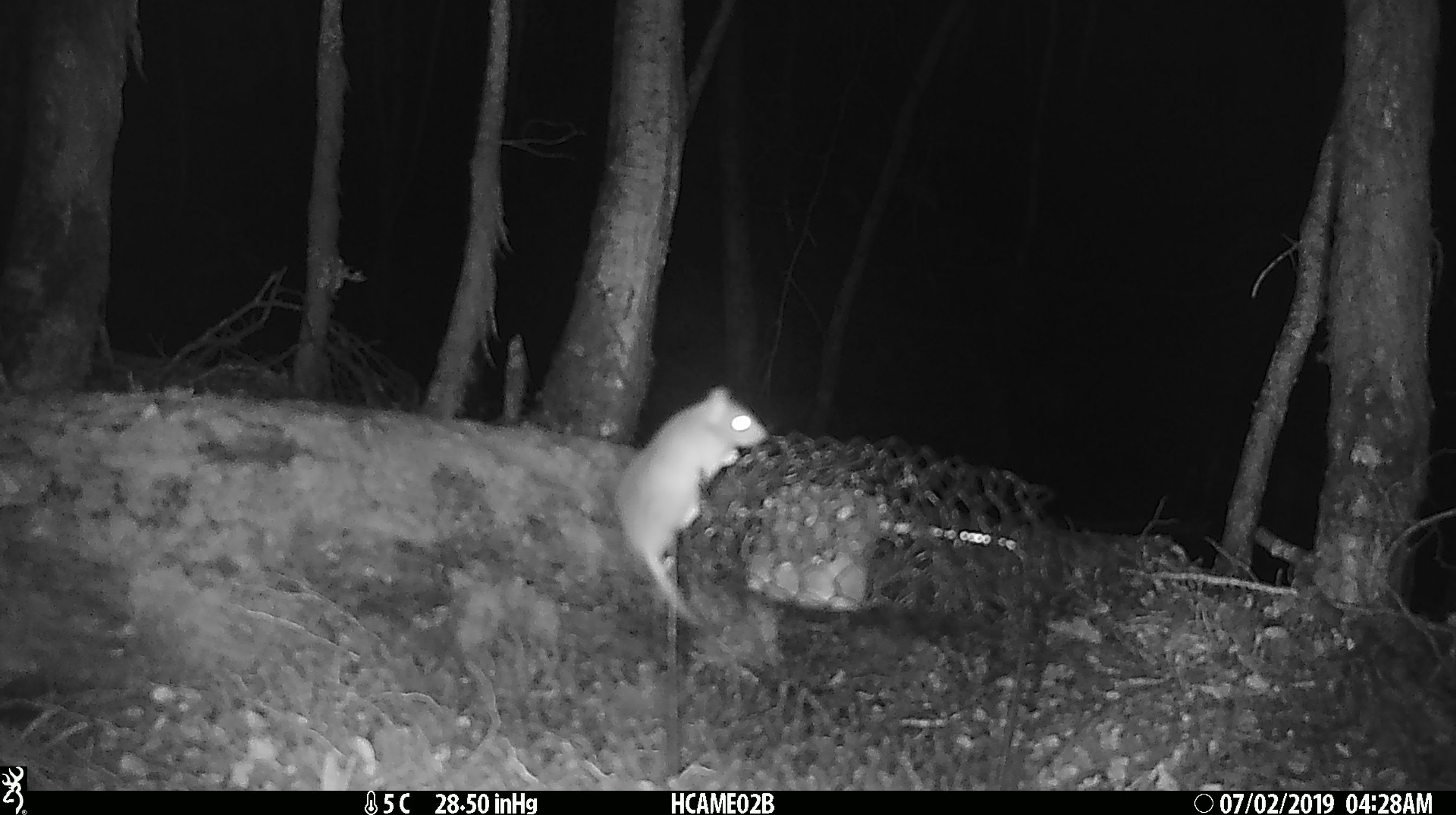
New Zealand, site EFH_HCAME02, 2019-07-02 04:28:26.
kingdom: Animalia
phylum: Chordata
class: Mammalia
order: Rodentia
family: Muridae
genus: Mus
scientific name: Mus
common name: mouse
Mouse (Mus).